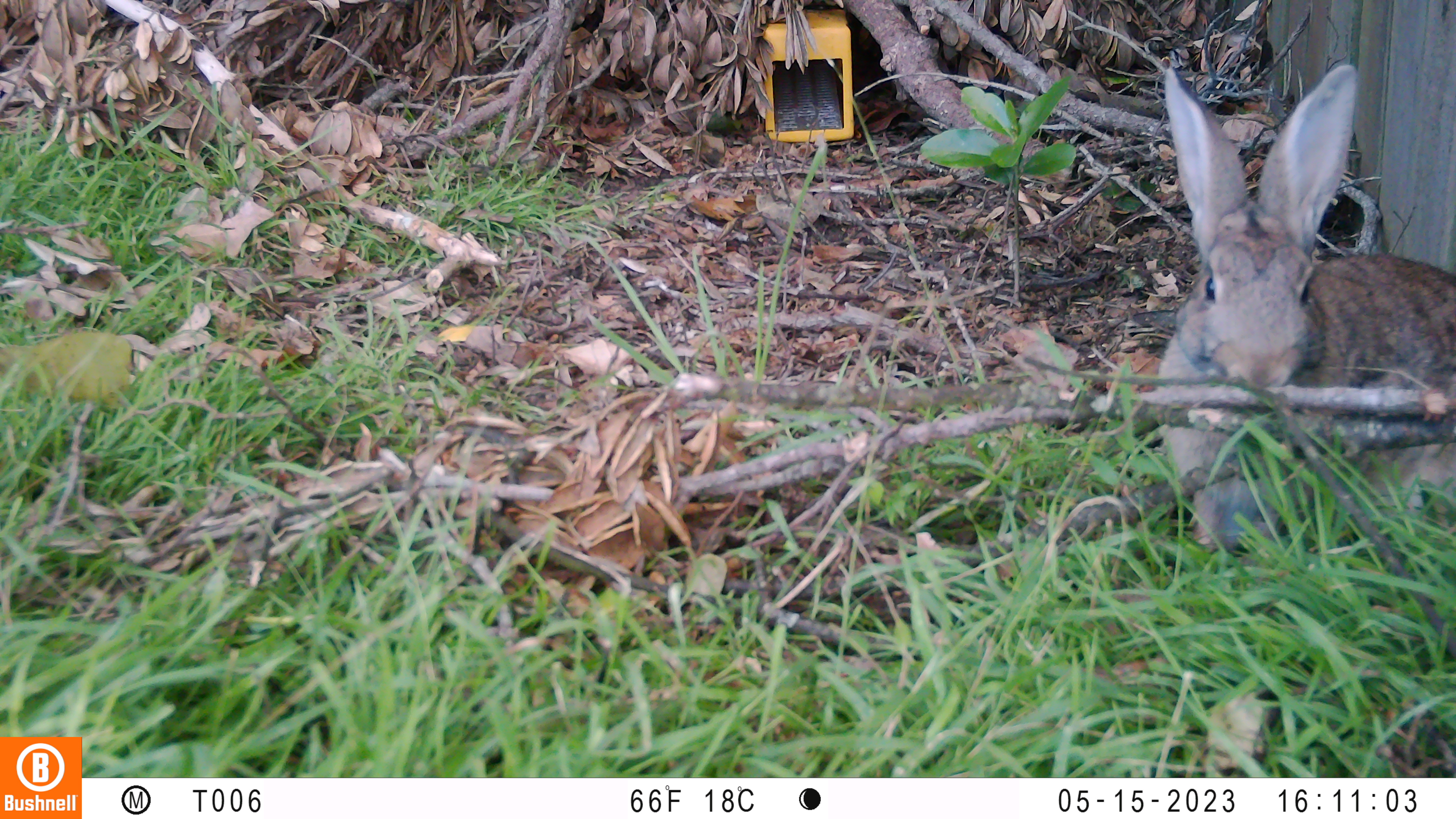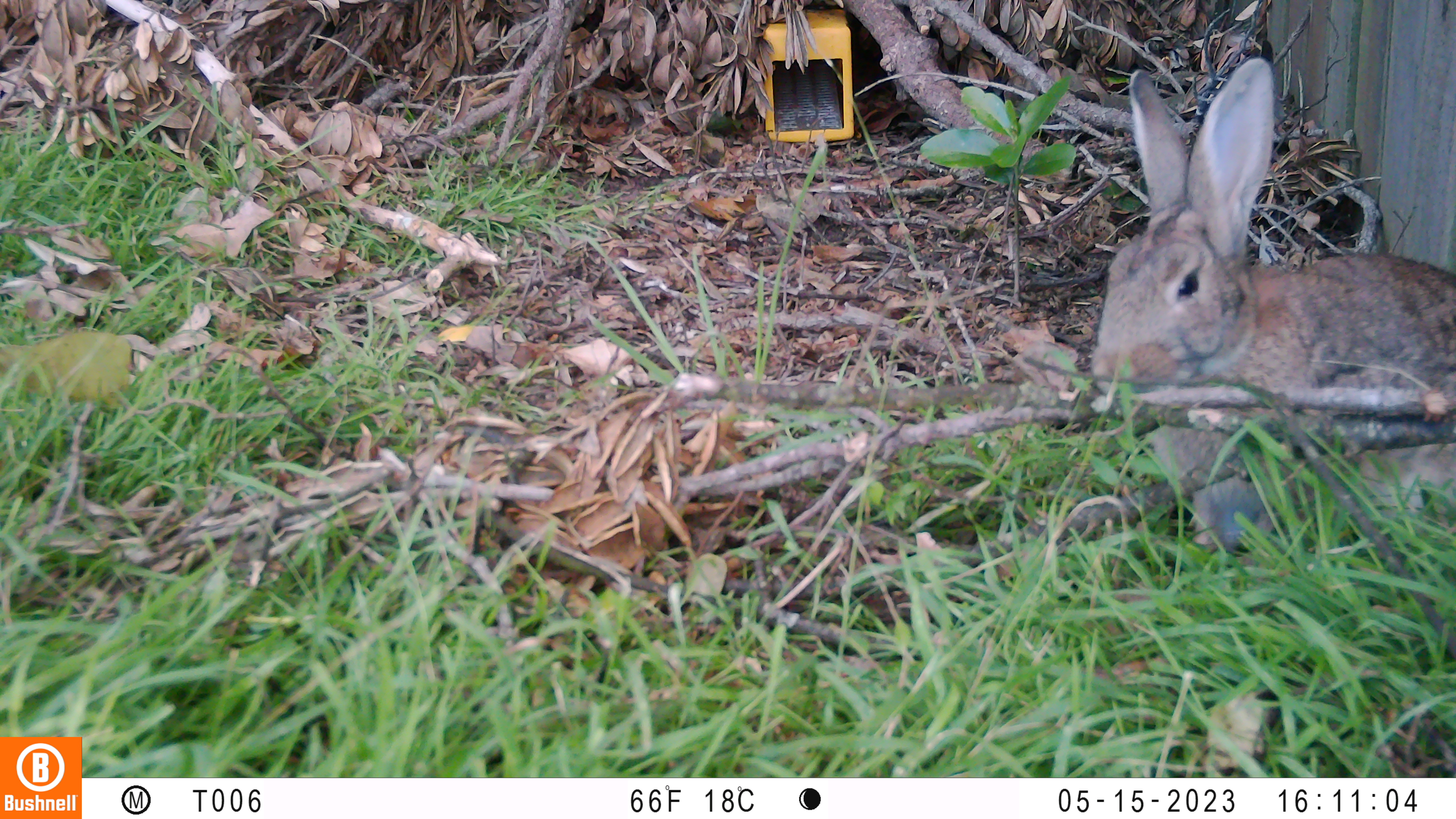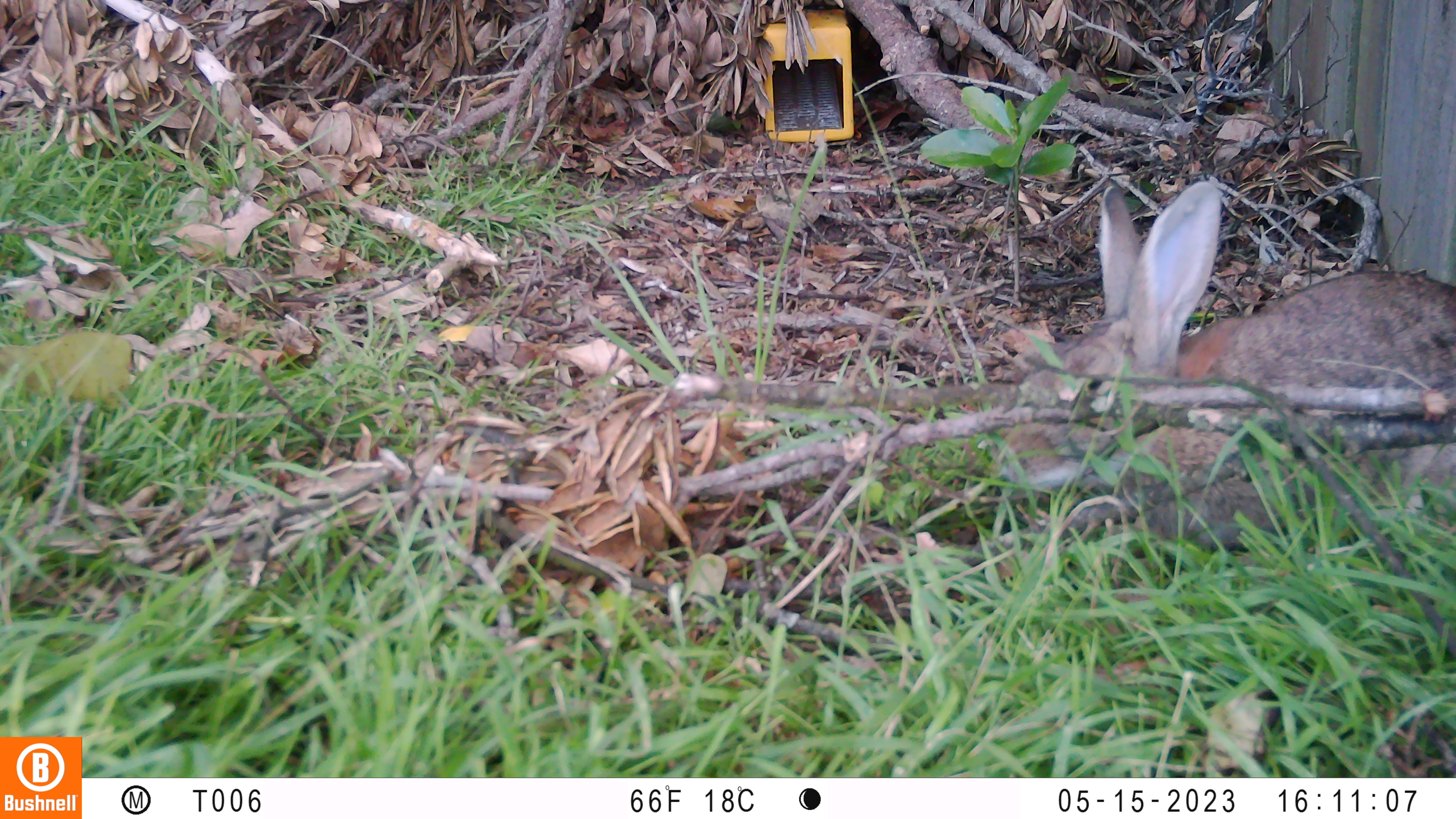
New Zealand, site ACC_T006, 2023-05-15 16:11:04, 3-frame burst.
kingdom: Animalia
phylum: Chordata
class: Mammalia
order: Lagomorpha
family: Leporidae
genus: Oryctolagus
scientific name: Oryctolagus cuniculus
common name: european rabbit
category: rabbit